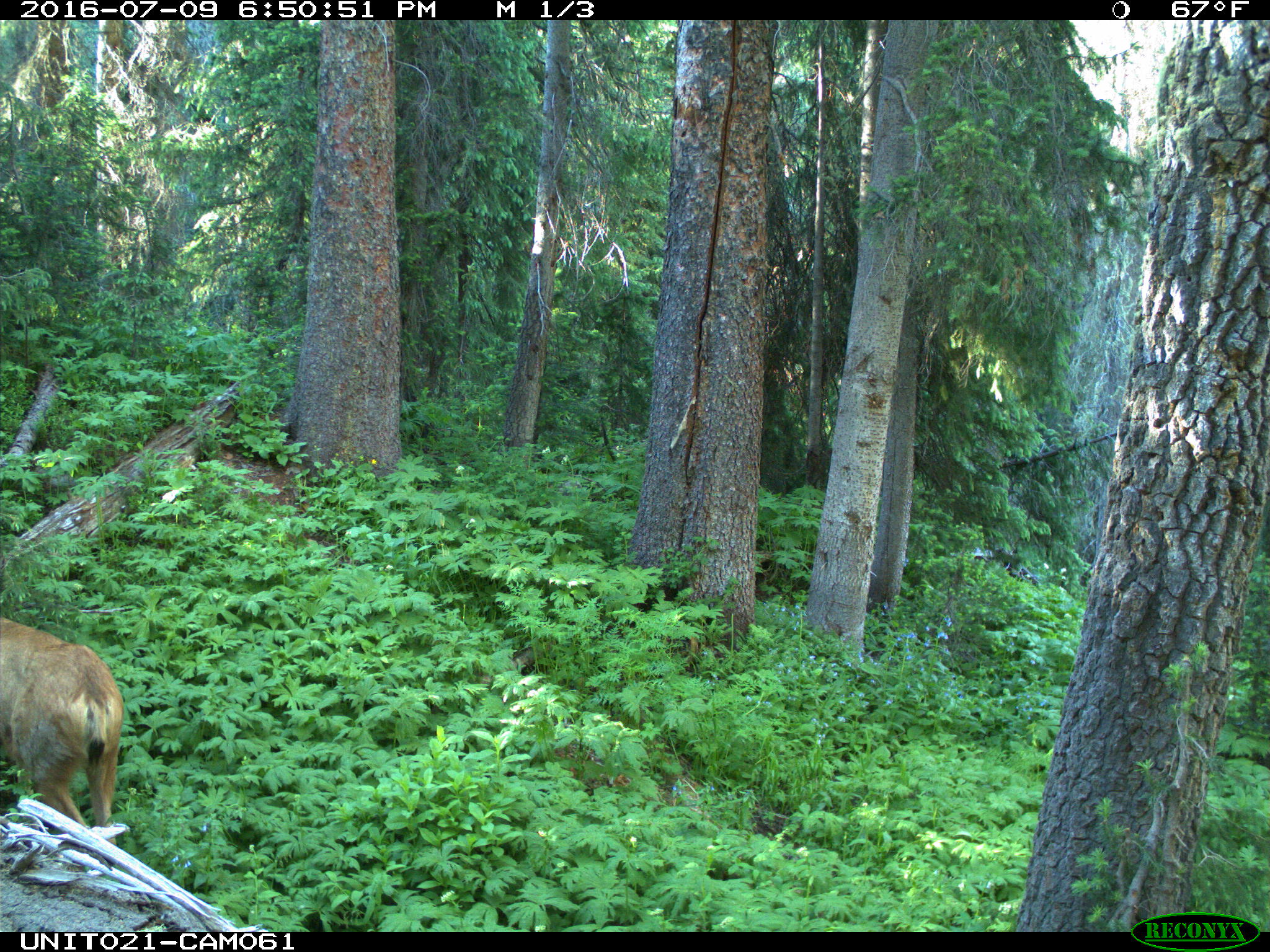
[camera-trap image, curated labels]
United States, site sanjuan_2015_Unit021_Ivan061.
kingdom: Animalia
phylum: Chordata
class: Mammalia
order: Artiodactyla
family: Cervidae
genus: Odocoileus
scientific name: Odocoileus hemionus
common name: mule deer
Odocoileus hemionus (mule deer).